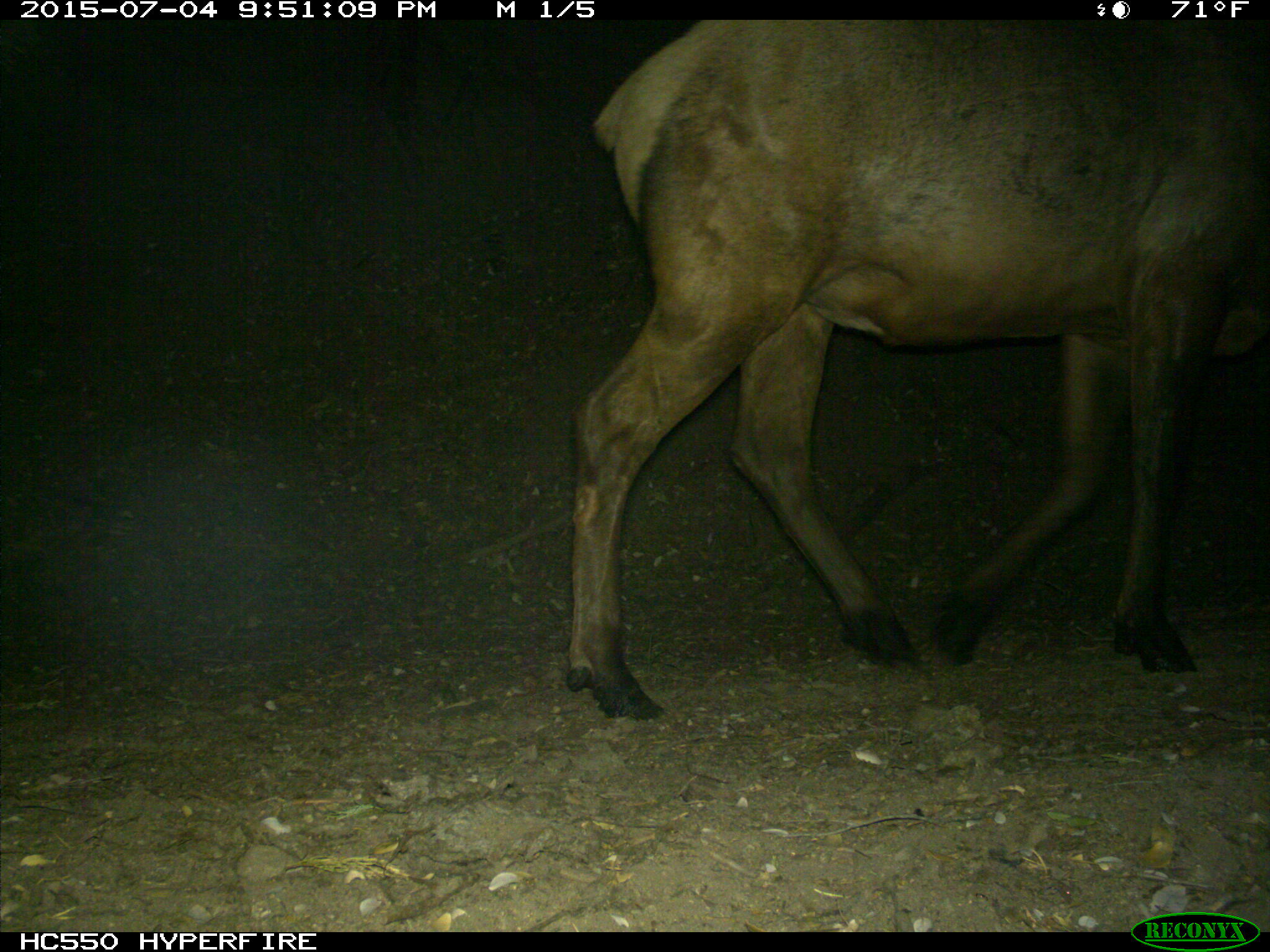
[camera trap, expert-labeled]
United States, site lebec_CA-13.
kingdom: Animalia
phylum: Chordata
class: Mammalia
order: Artiodactyla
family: Cervidae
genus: Cervus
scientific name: Cervus canadensis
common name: elk